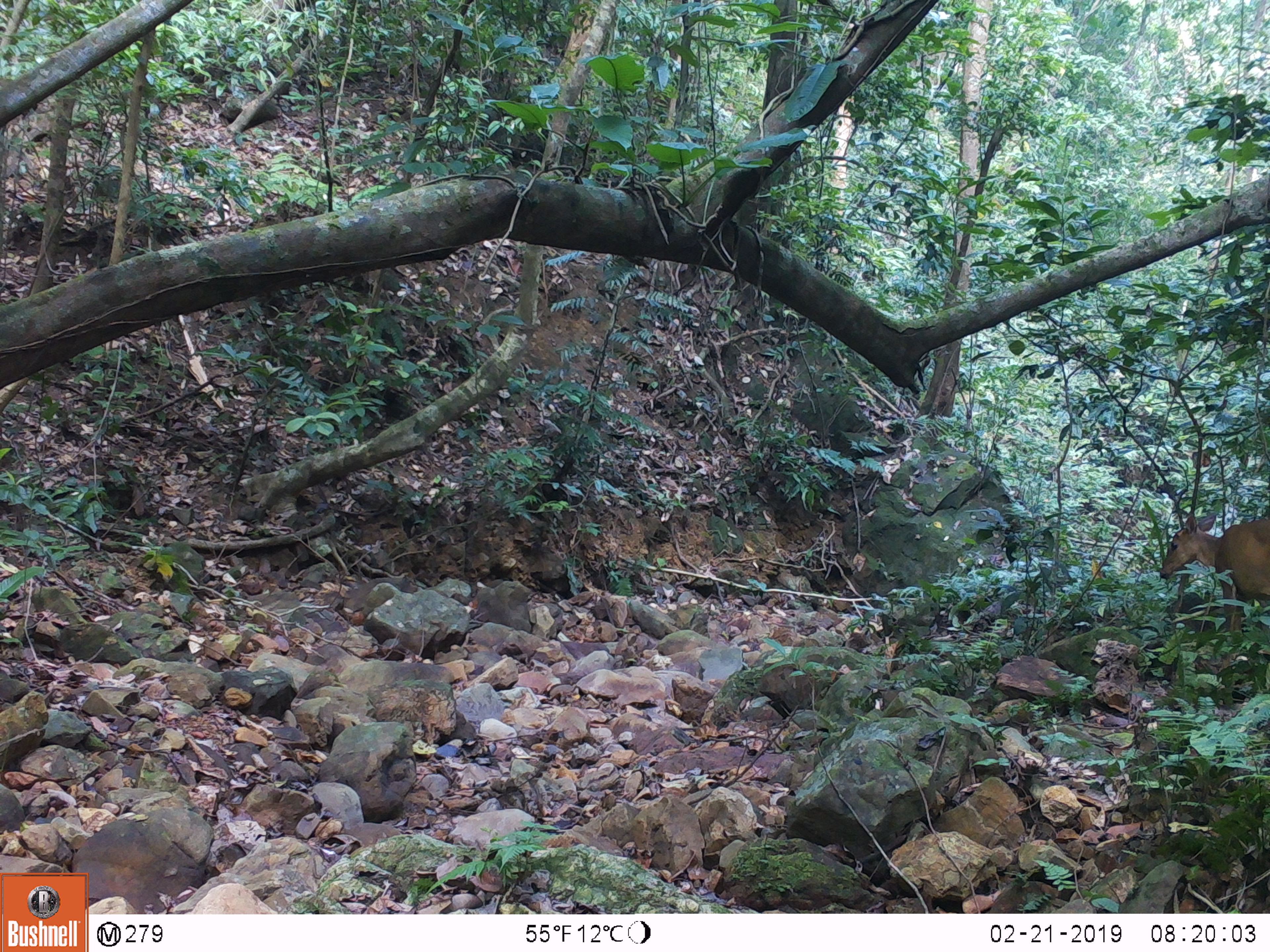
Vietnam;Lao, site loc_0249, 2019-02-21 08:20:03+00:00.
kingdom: Animalia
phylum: Chordata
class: Mammalia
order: Artiodactyla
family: Cervidae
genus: Muntiacus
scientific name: Muntiacus vuquangensis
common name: large-antlered muntjac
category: large antlered muntjac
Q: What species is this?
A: Large antlered muntjac (large-antlered muntjac) (Muntiacus vuquangensis).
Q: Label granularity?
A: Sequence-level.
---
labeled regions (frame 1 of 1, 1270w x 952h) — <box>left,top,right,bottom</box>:
large antlered muntjac: <box>1158,512,1268,632</box>